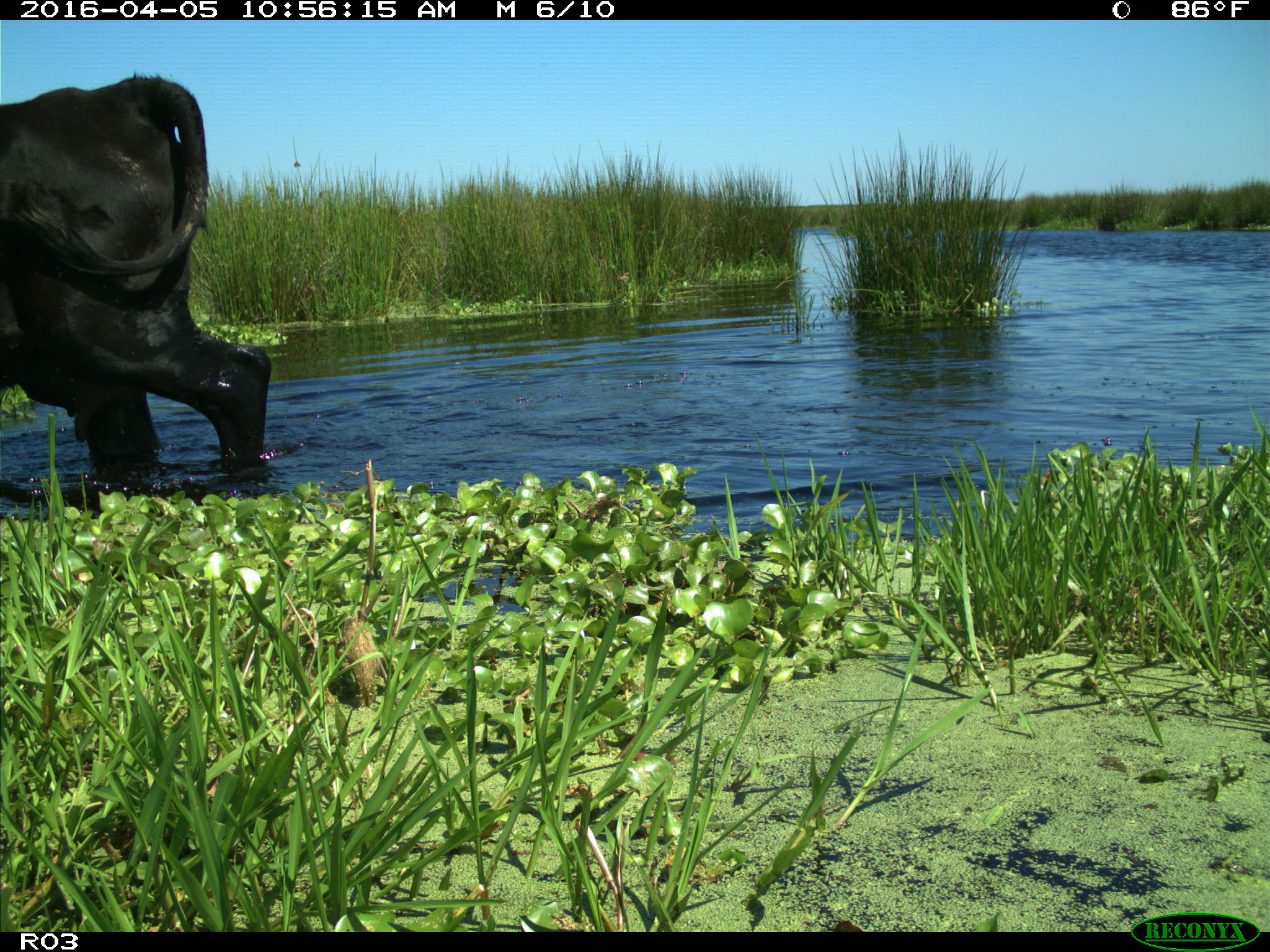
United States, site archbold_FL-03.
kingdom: Animalia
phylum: Chordata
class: Mammalia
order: Artiodactyla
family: Bovidae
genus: Bos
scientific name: Bos taurus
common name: domestic cow